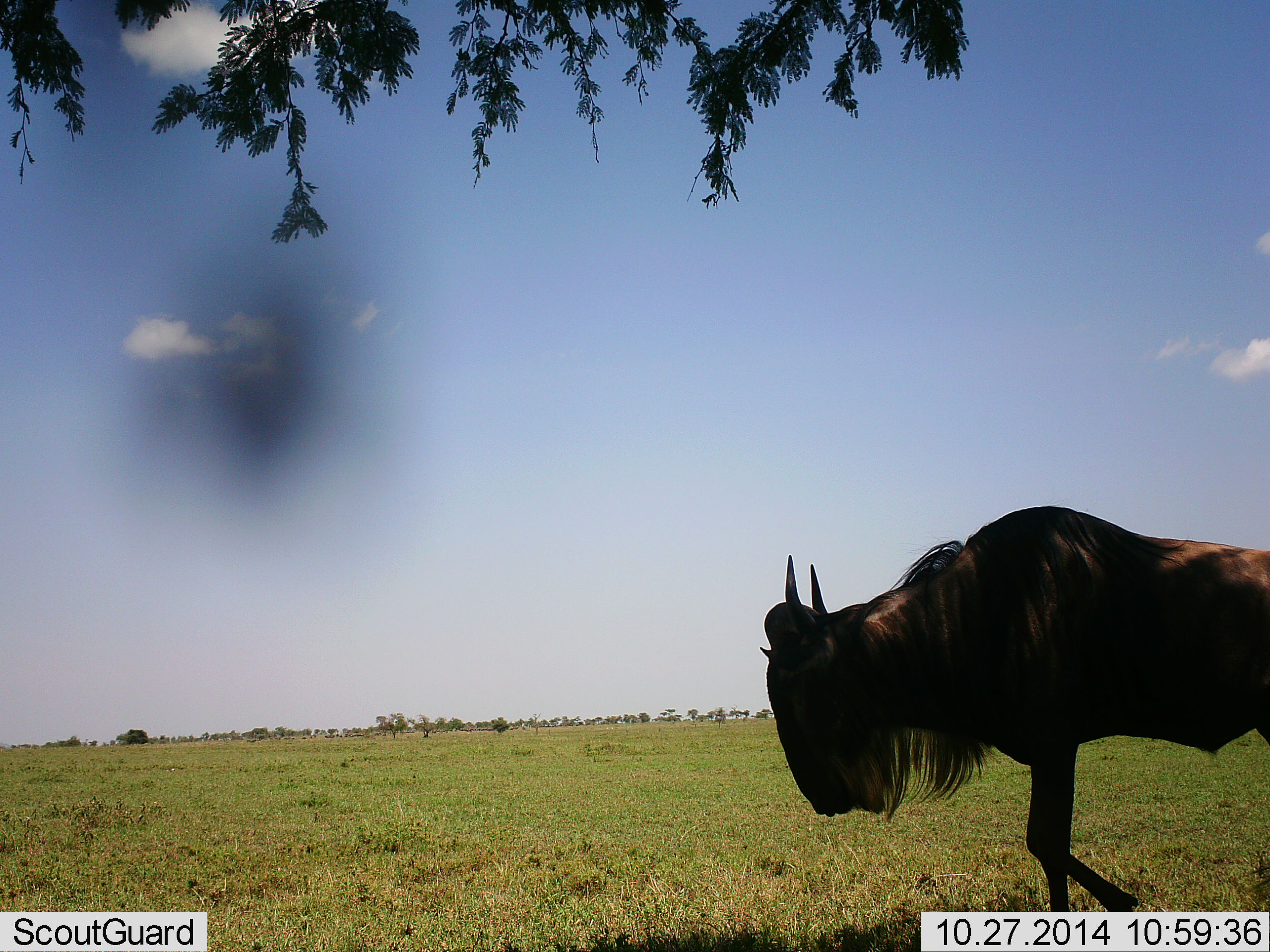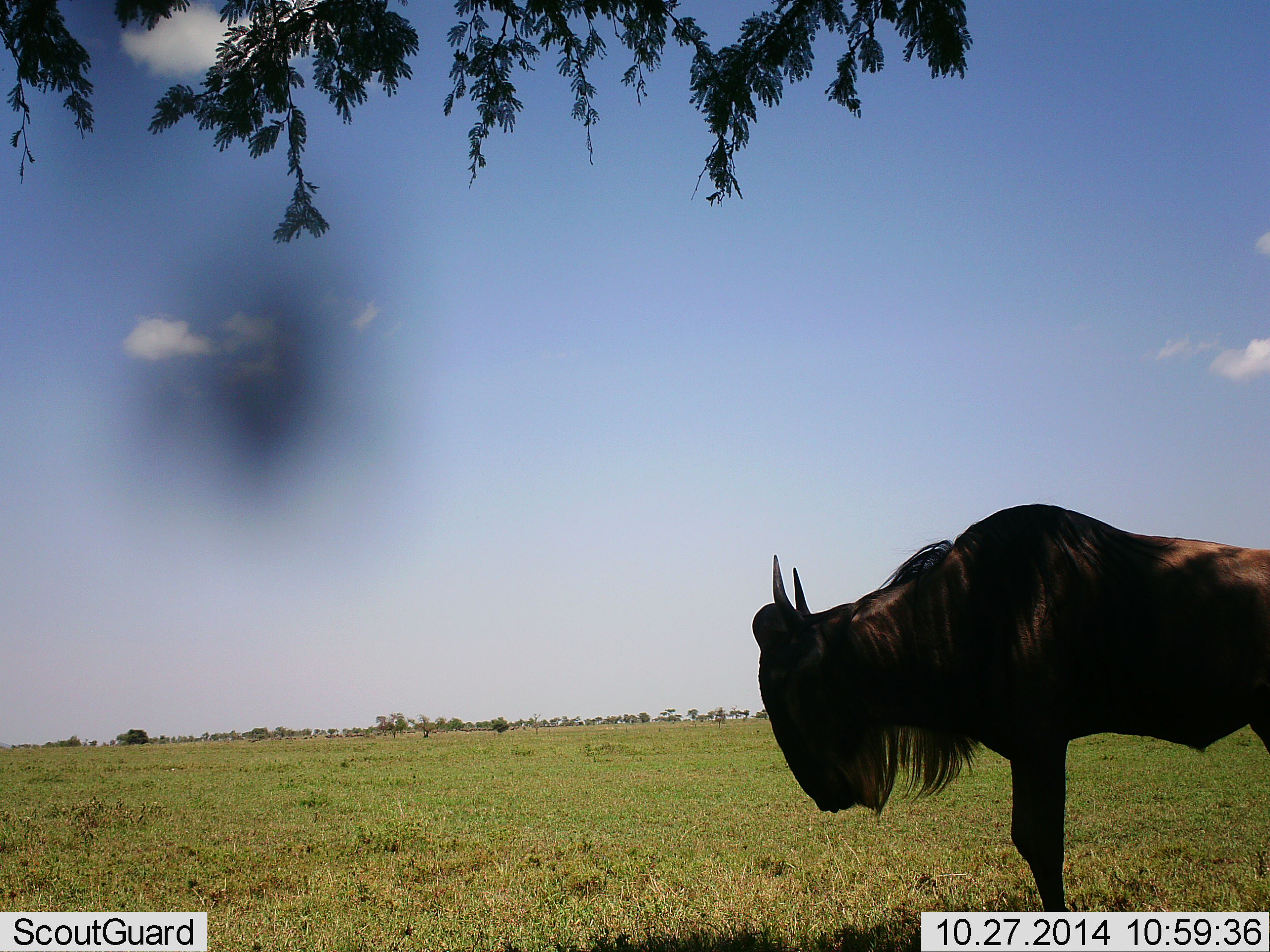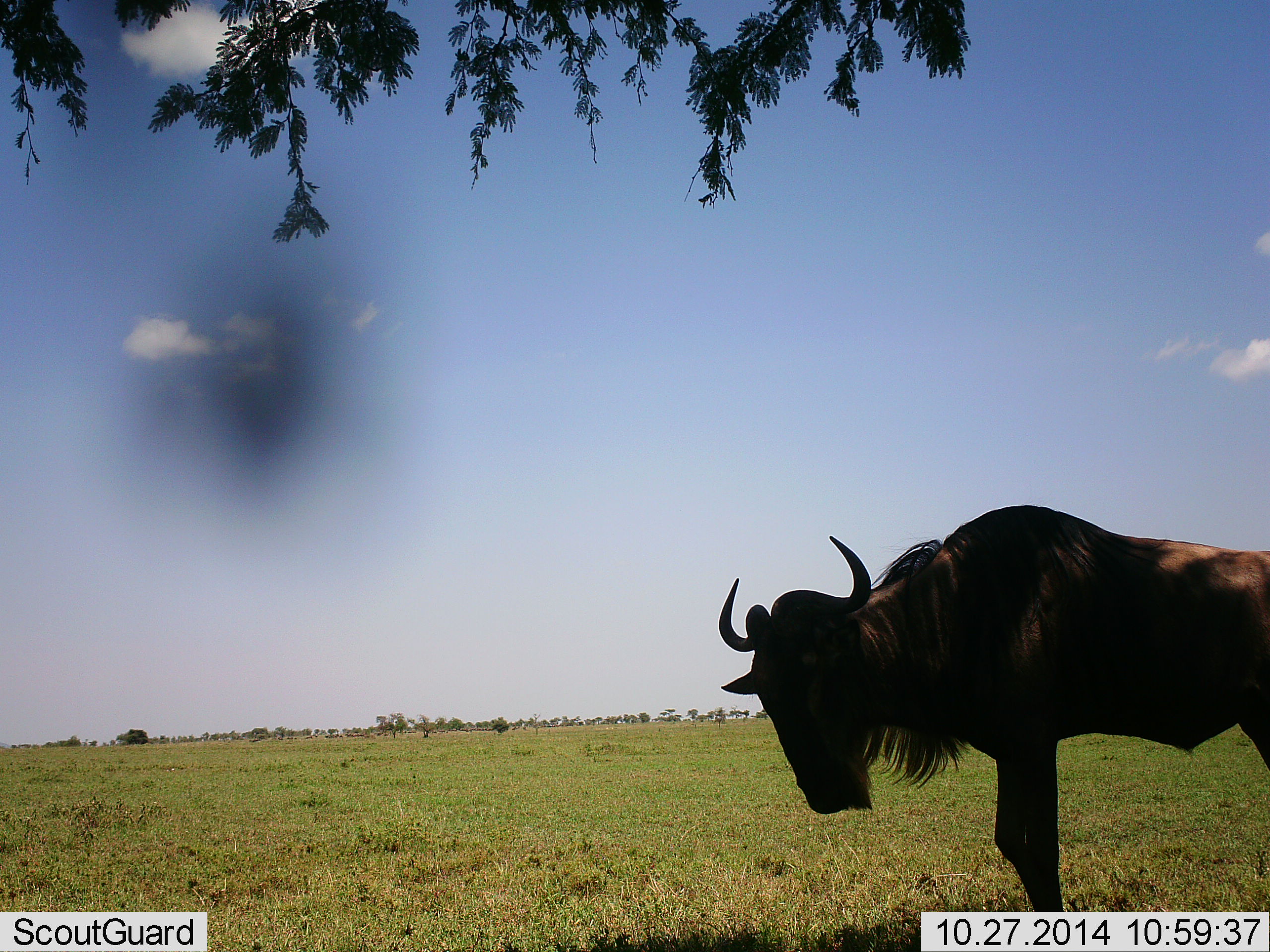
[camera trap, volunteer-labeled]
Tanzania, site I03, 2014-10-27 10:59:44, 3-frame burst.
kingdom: Animalia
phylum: Chordata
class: Mammalia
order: Artiodactyla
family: Bovidae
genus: Connochaetes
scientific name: Connochaetes taurinus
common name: blue wildebeest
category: wildebeest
Wildebeest (blue wildebeest) (Connochaetes taurinus), count 1. Behavior (volunteer vote fractions): standing 90%, resting 0%, moving 10%, interacting 0%. Young present (vote fraction): 0%. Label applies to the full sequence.